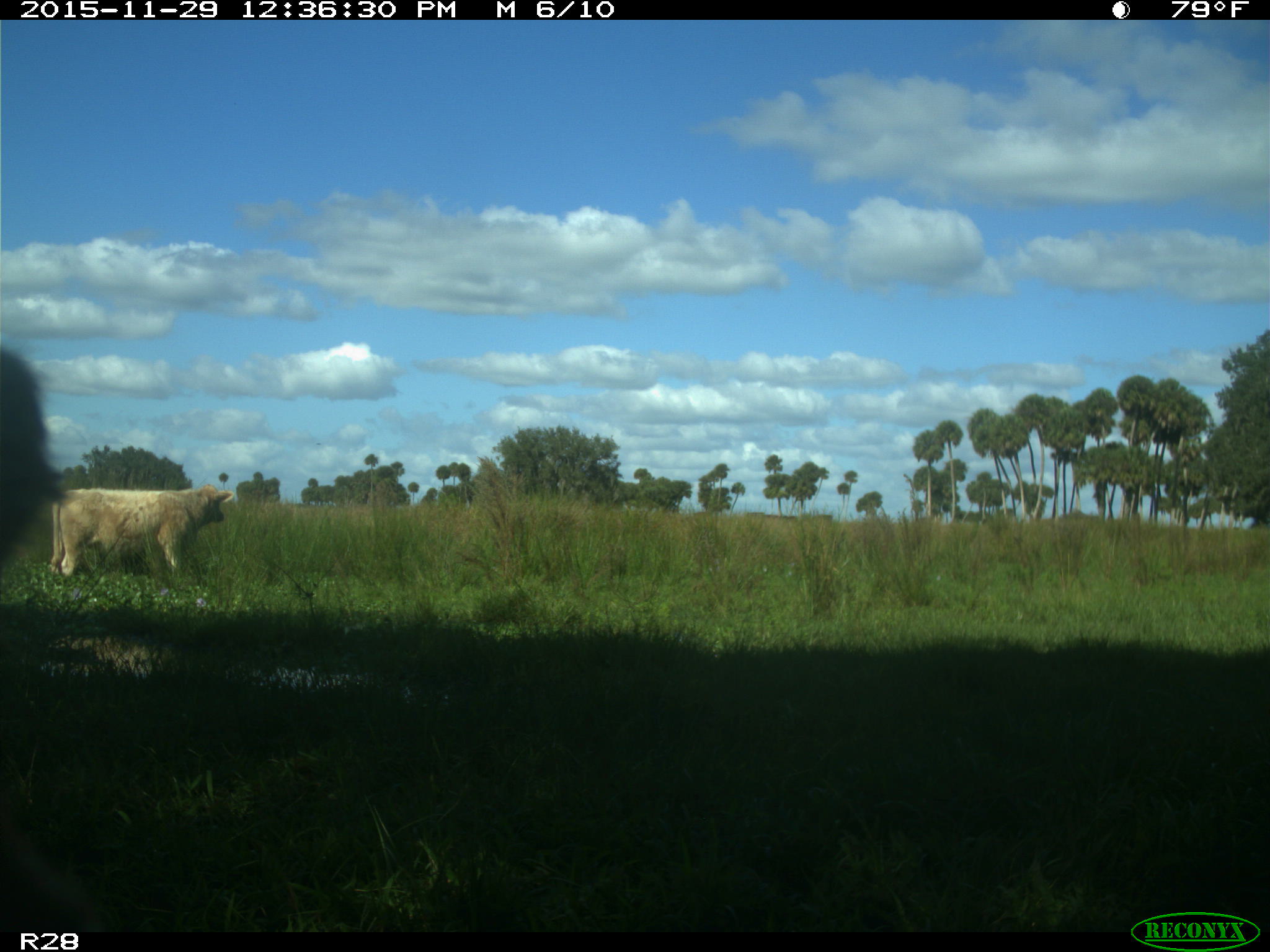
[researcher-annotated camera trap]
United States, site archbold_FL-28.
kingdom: Animalia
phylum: Chordata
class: Mammalia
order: Artiodactyla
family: Bovidae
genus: Bos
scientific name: Bos taurus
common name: domestic cow